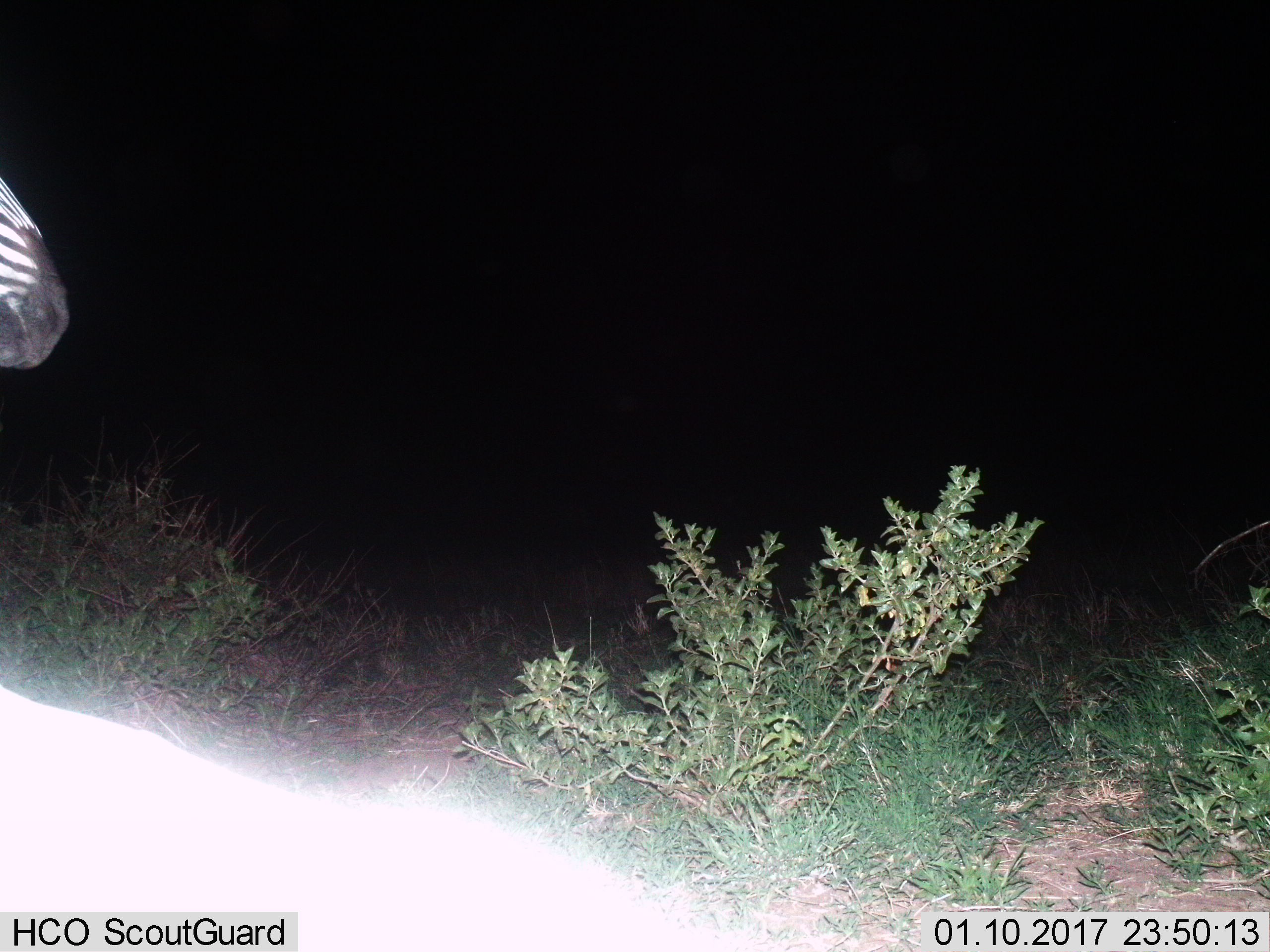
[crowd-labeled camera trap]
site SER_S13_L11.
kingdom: Animalia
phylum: Chordata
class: Mammalia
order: Perissodactyla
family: Equidae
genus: Equus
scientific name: Equus quagga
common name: plains zebra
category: zebraplains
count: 1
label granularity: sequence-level